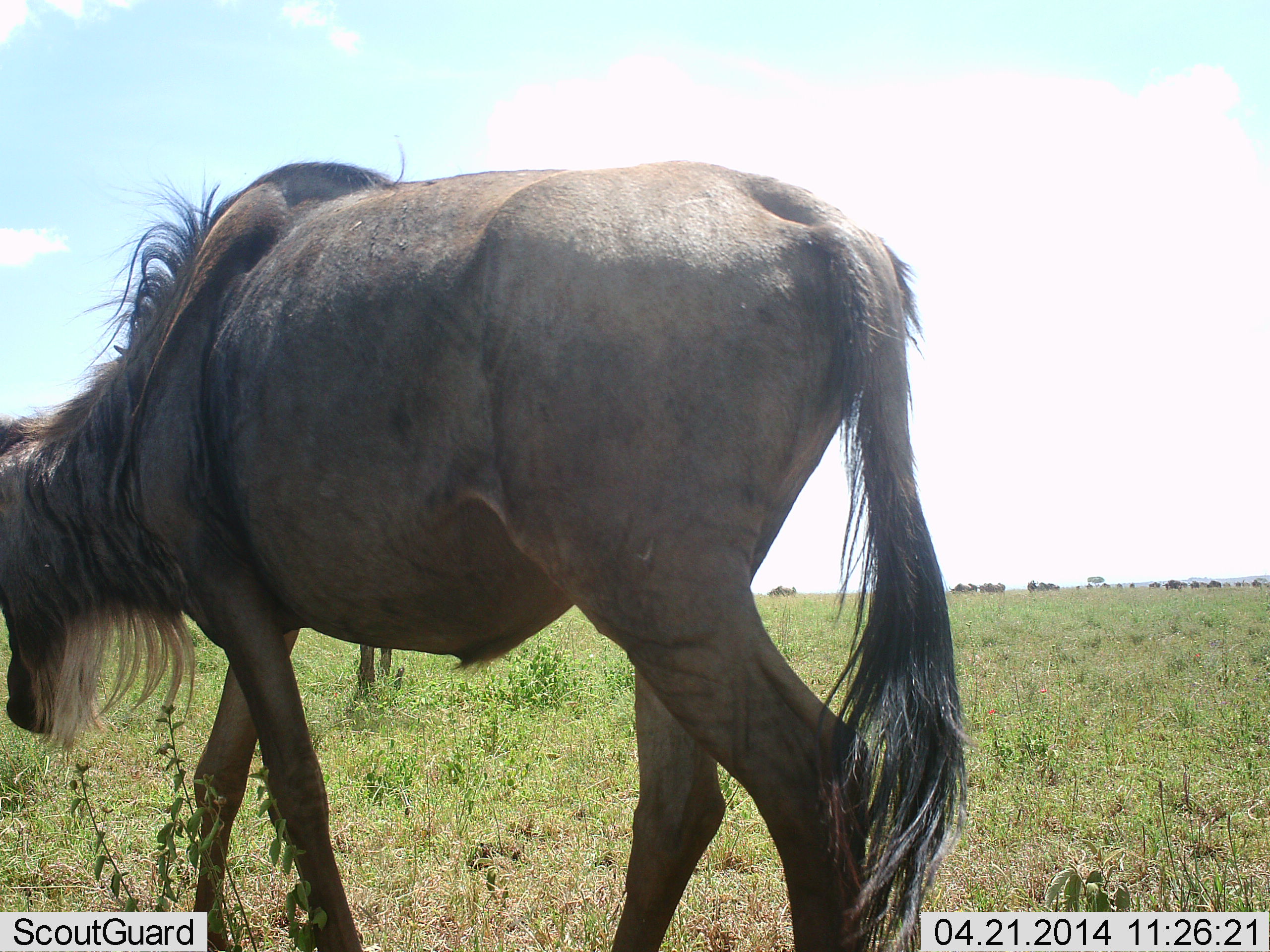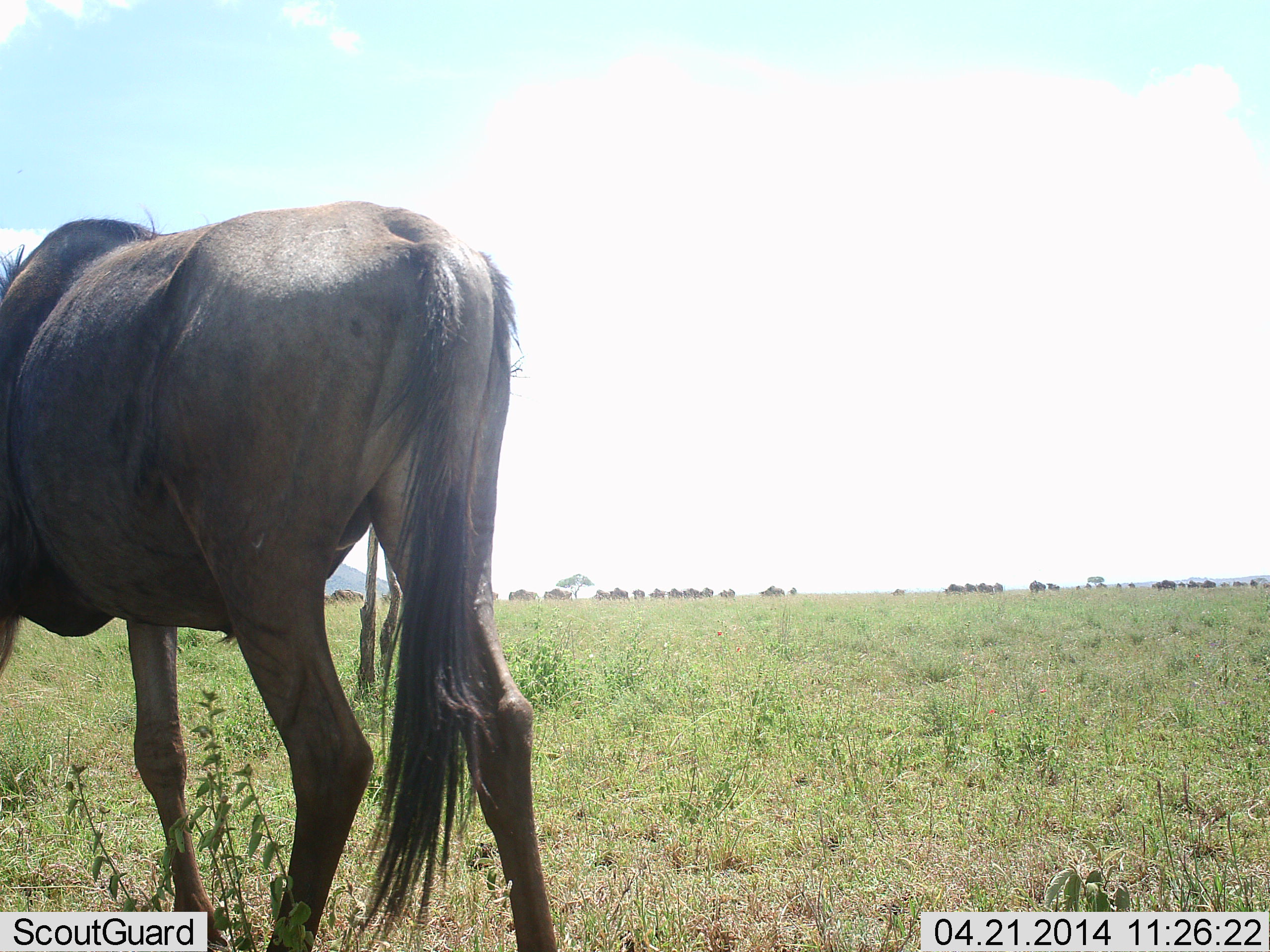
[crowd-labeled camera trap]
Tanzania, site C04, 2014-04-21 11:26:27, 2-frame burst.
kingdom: Animalia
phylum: Chordata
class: Mammalia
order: Artiodactyla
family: Bovidae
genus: Connochaetes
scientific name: Connochaetes taurinus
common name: blue wildebeest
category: wildebeest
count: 11-50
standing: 30%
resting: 0%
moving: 100%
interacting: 0%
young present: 0%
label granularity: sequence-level